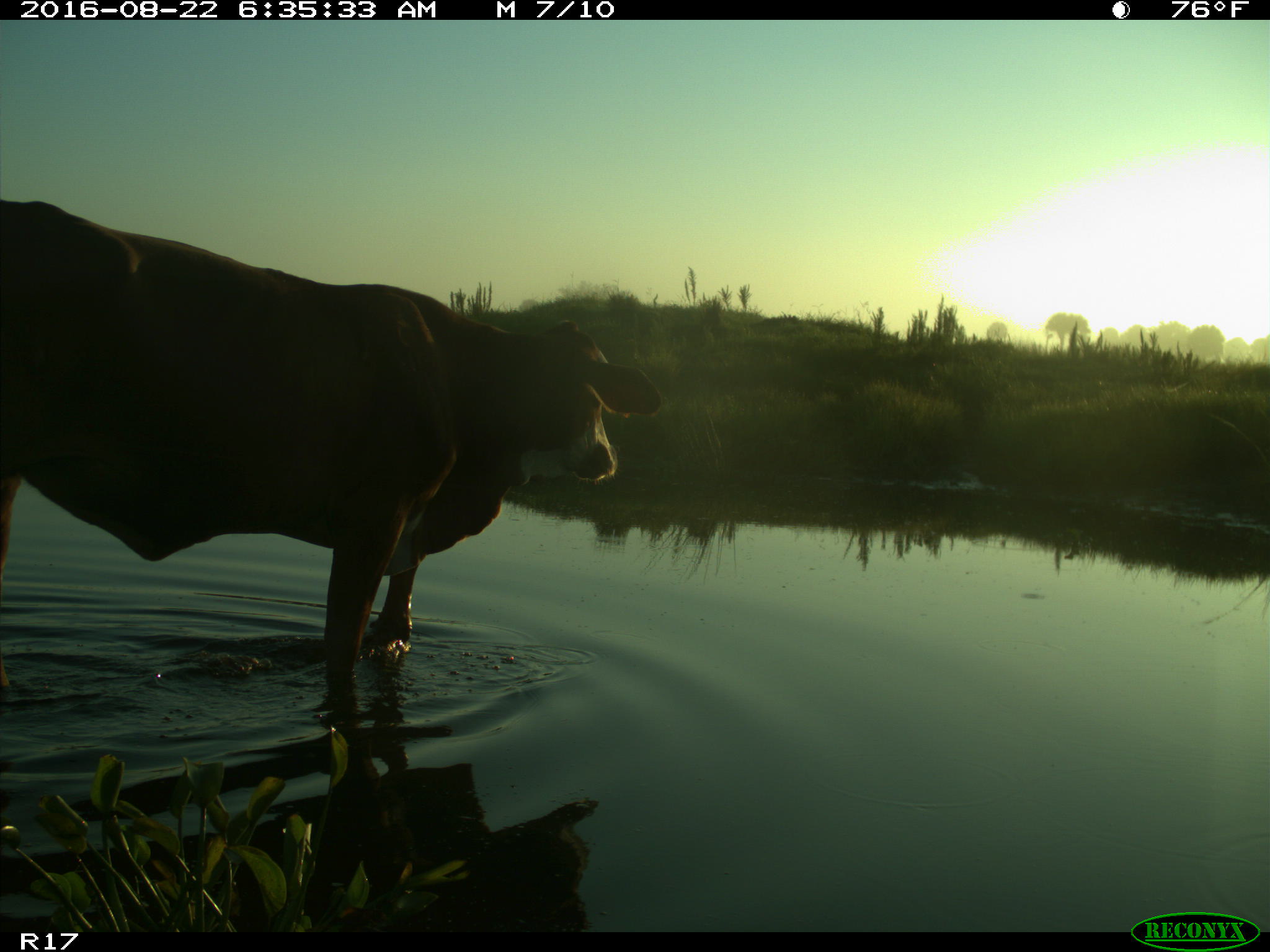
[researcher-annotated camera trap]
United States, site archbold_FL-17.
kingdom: Animalia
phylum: Chordata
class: Mammalia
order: Artiodactyla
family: Bovidae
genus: Bos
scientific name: Bos taurus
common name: domestic cow